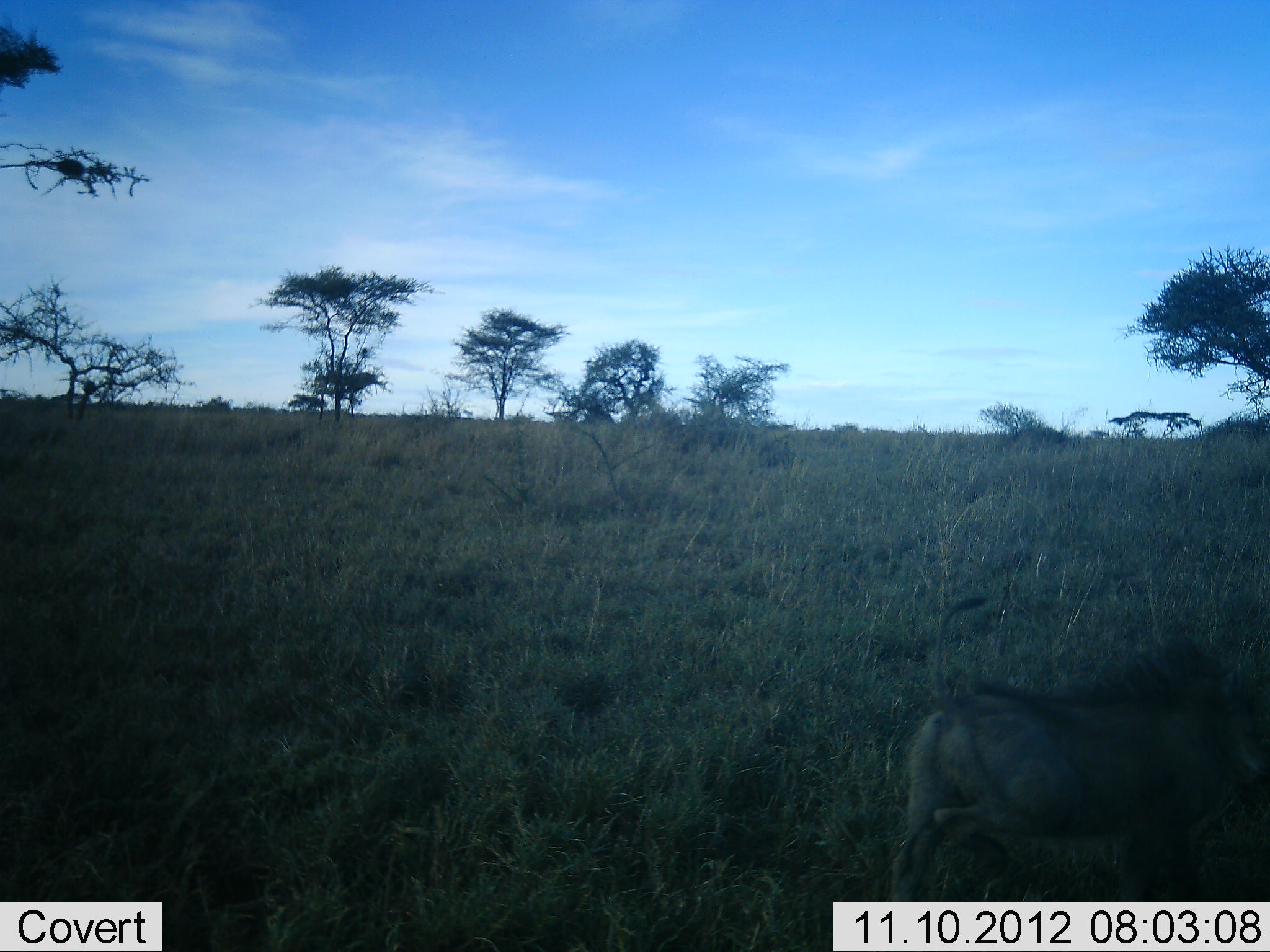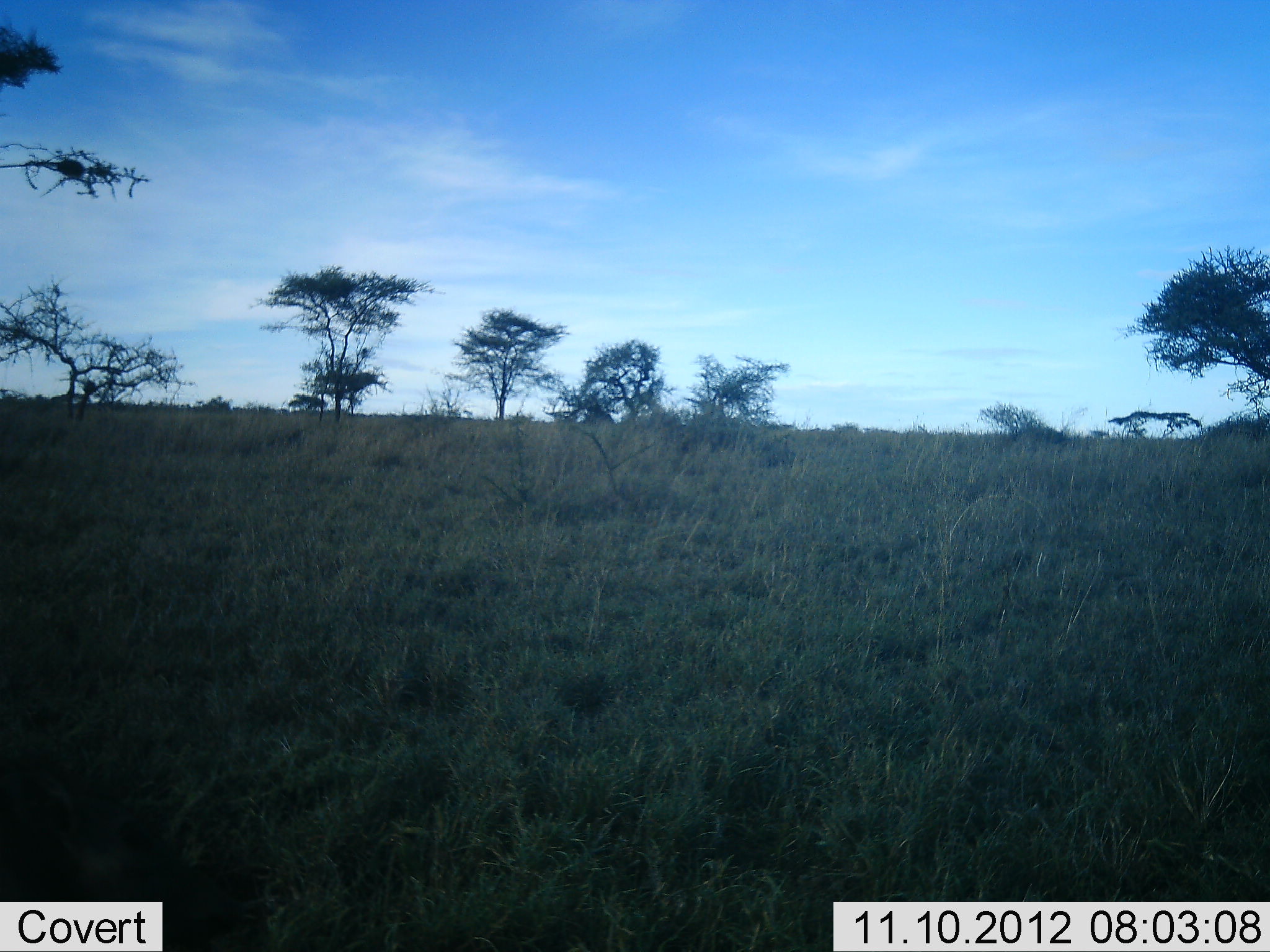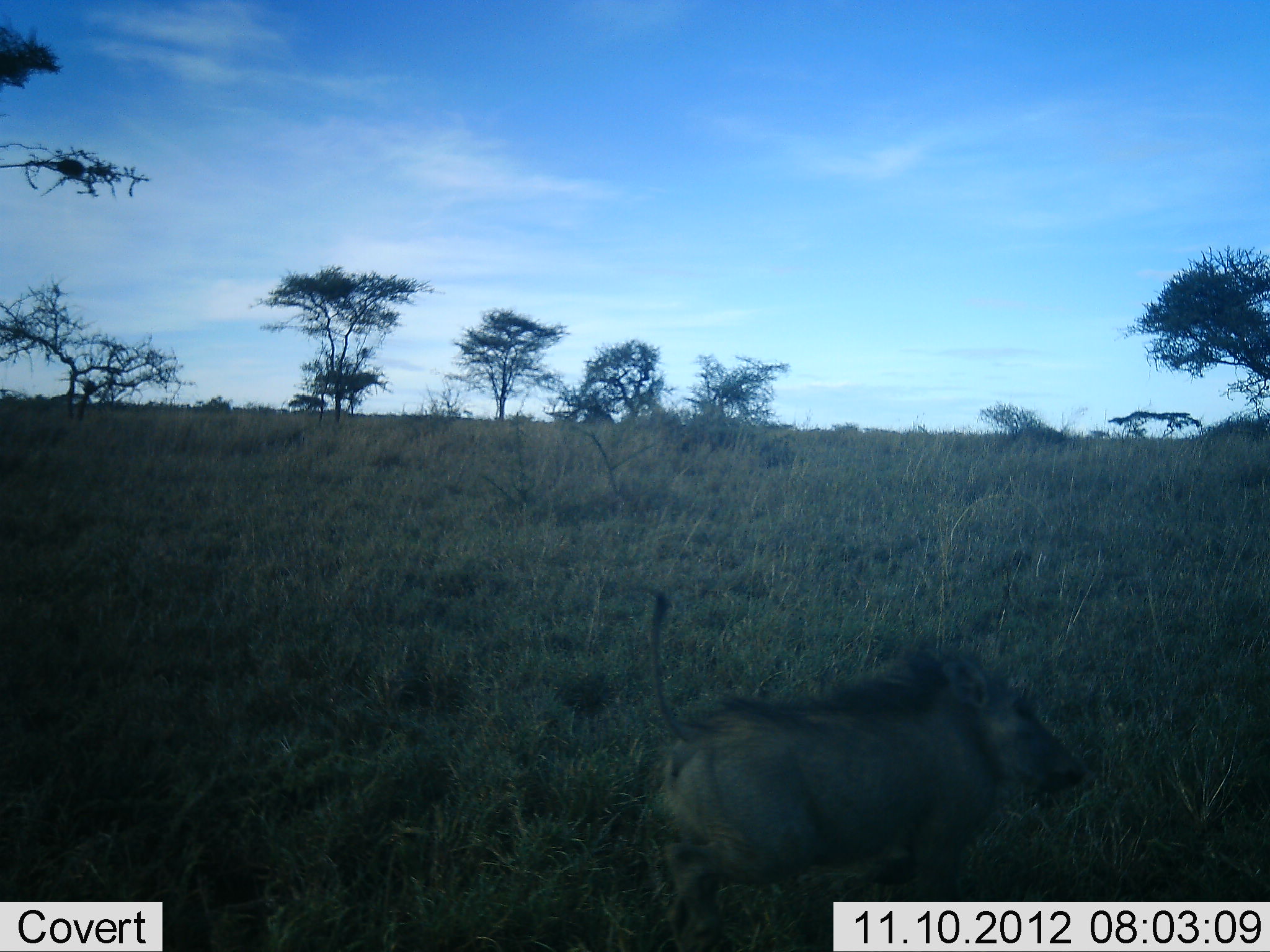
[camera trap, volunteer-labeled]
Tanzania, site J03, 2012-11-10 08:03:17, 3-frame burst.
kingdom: Animalia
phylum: Chordata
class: Mammalia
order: Artiodactyla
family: Suidae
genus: Phacochoerus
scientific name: Phacochoerus africanus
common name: warthog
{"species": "warthog (Phacochoerus africanus)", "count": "1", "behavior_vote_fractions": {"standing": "10%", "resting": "0%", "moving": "90%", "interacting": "0%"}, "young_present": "10%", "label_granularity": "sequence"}